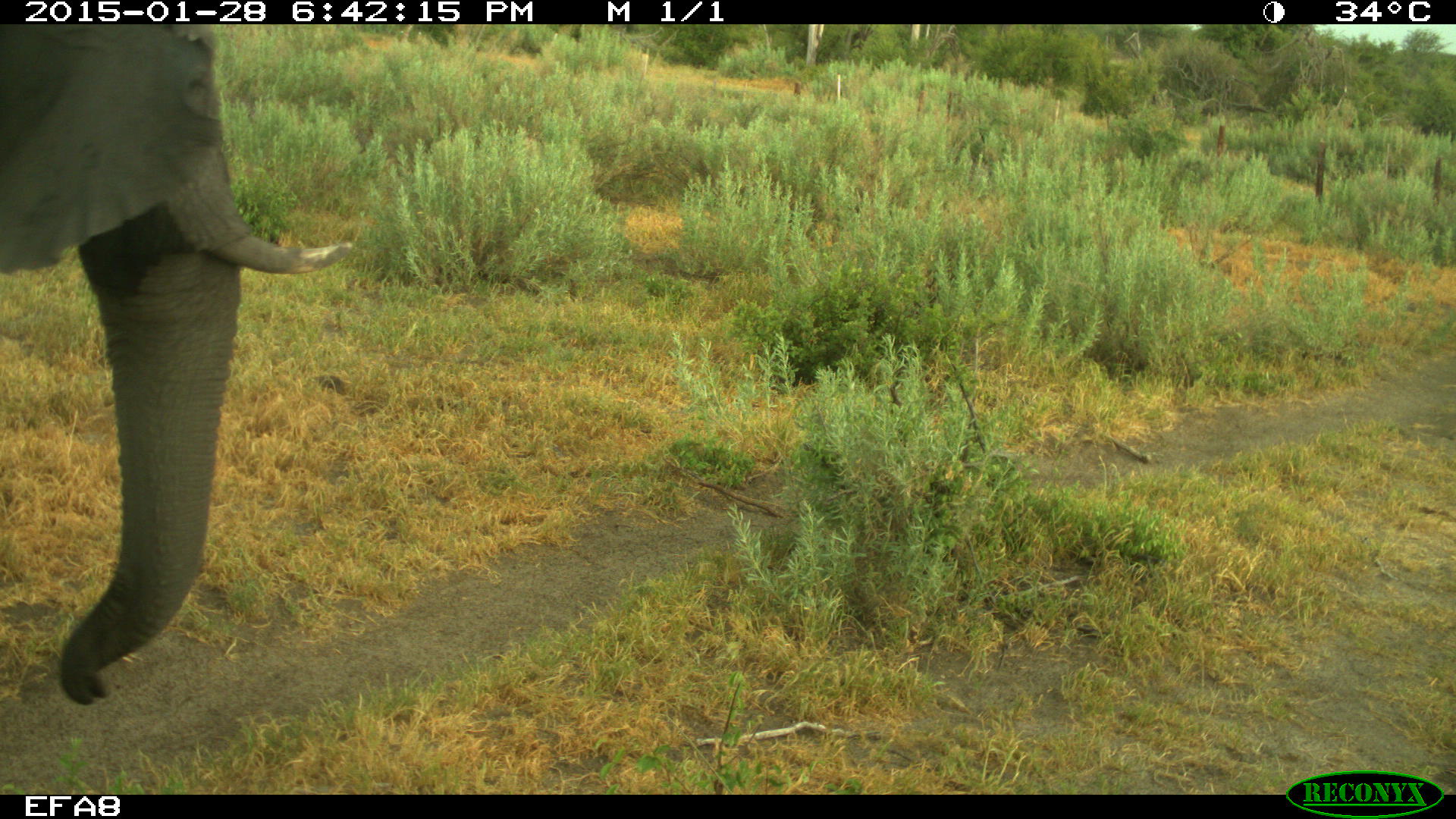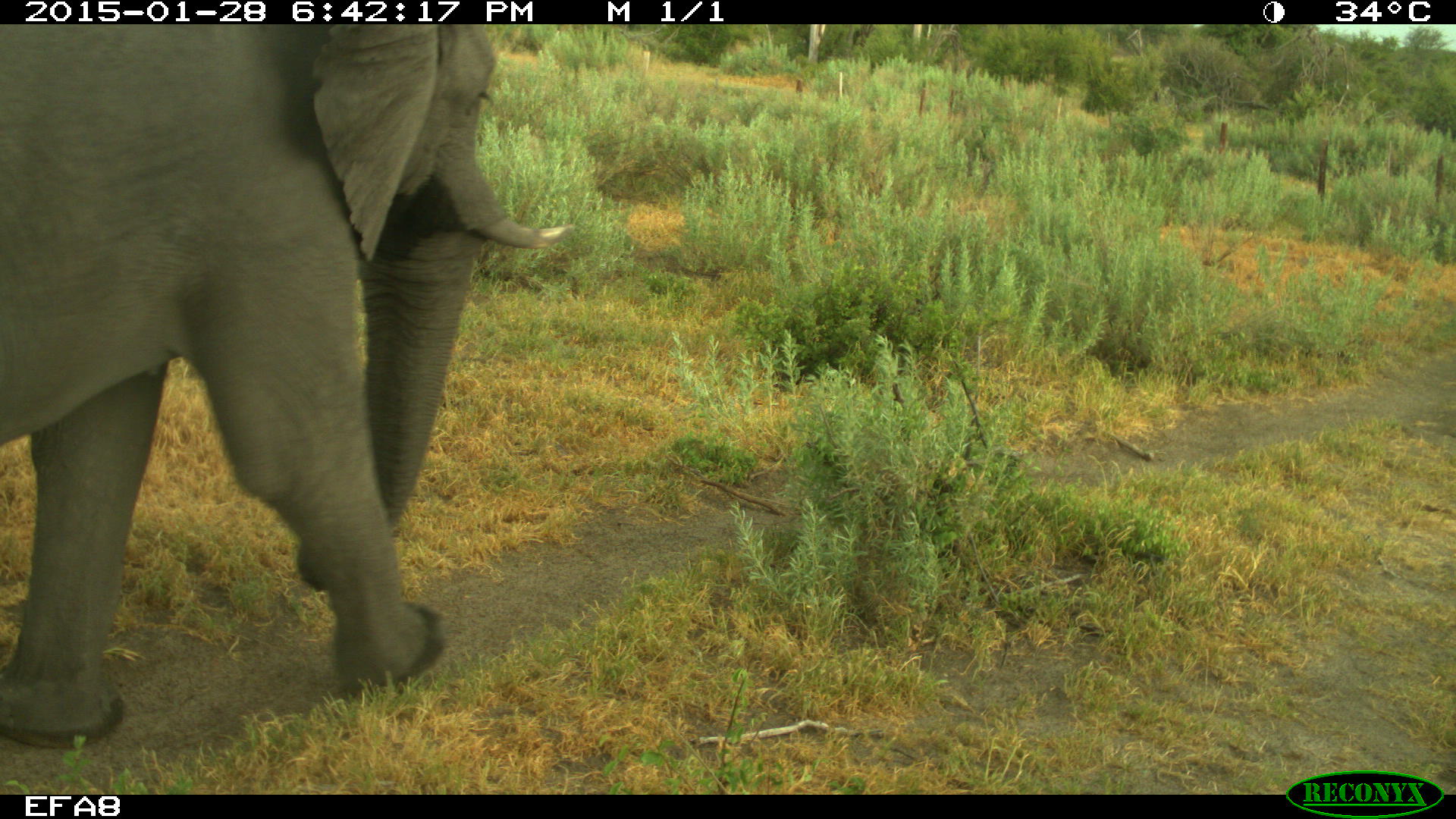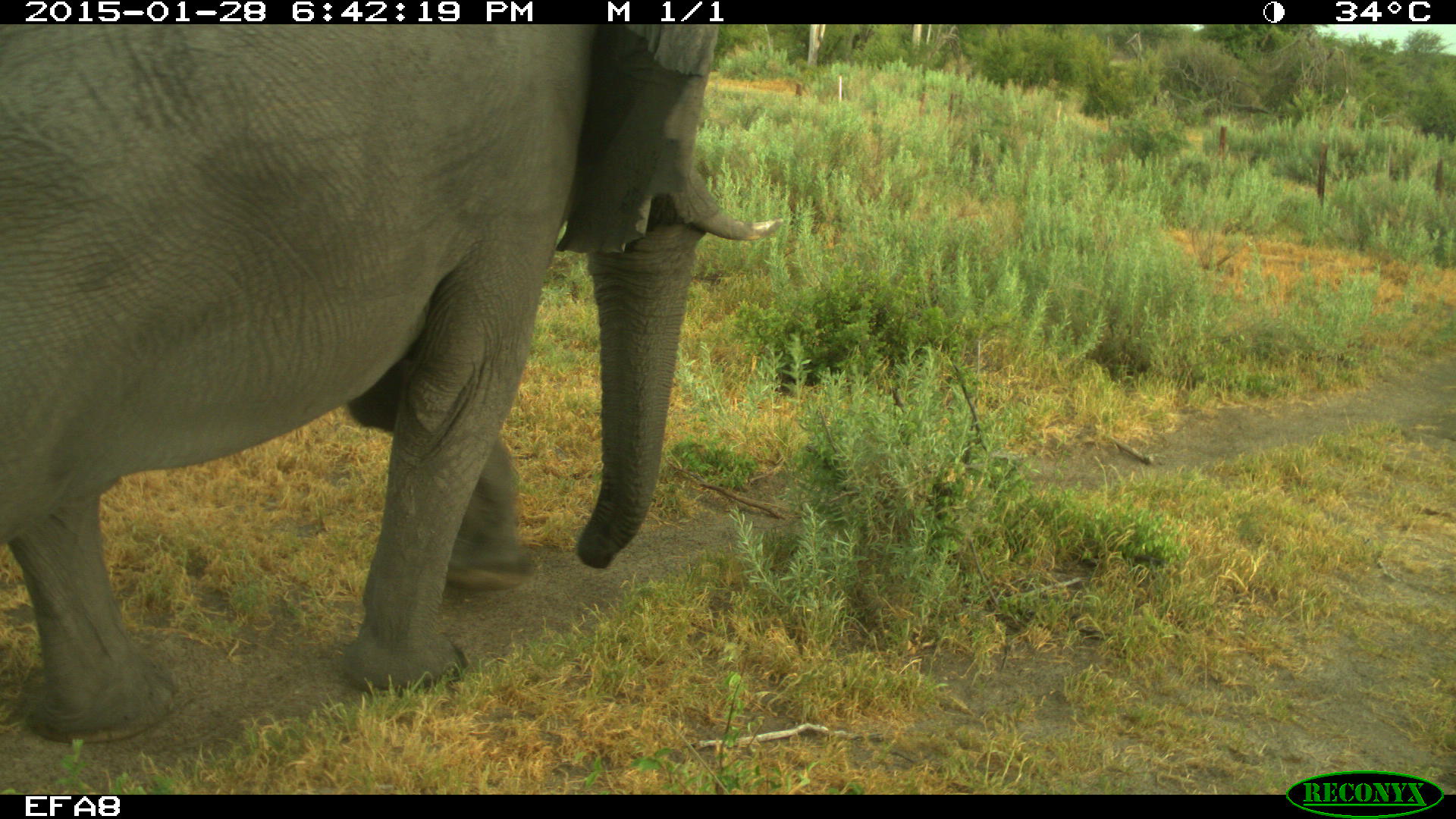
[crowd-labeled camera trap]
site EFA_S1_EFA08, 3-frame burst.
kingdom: Animalia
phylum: Chordata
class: Mammalia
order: Proboscidea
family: Elephantidae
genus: Loxodonta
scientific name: Loxodonta africana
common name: african bush elephant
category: elephant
Elephant (african bush elephant) (Loxodonta africana), count 1. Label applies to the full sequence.